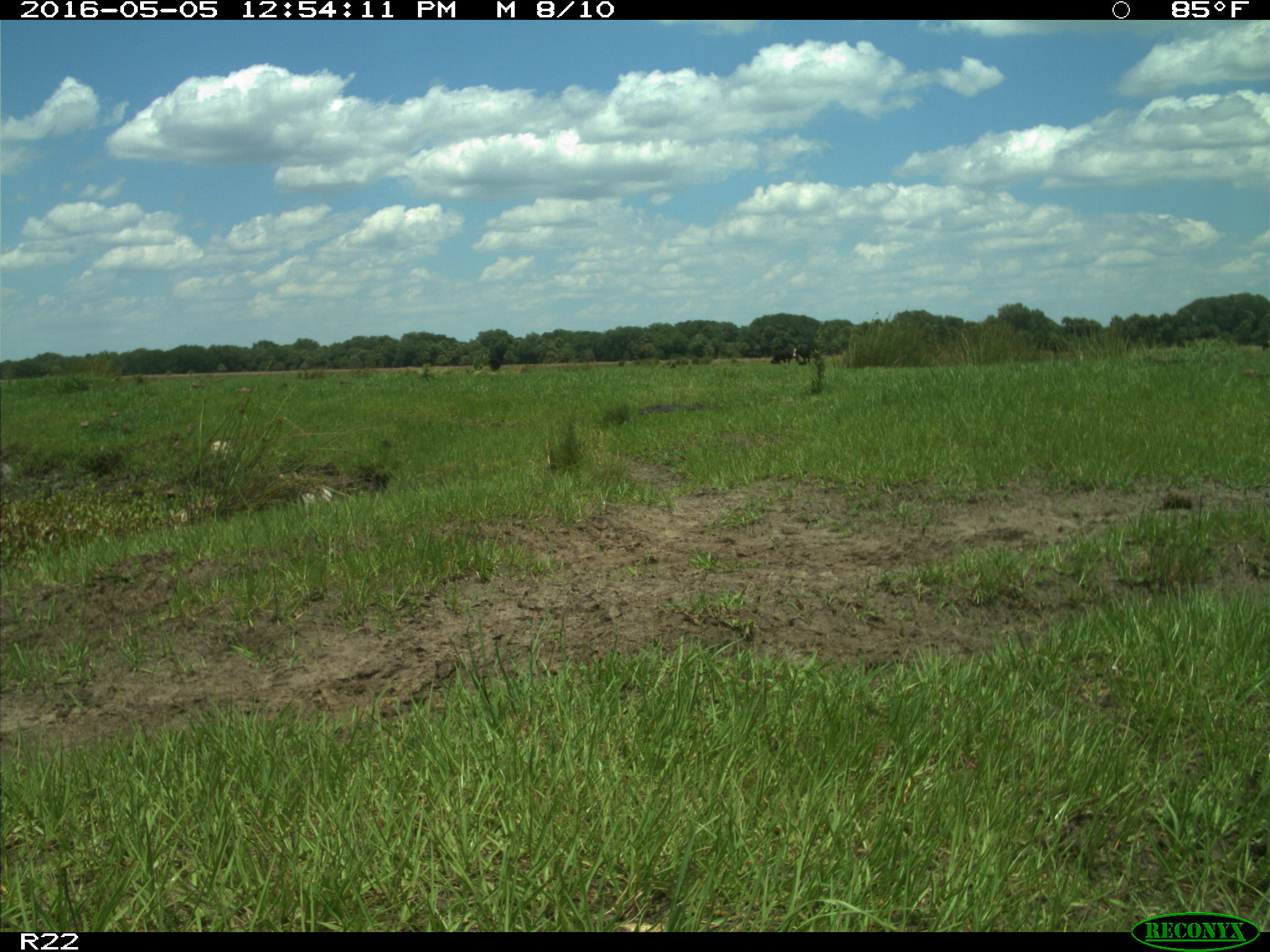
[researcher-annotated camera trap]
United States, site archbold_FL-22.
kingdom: Animalia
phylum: Chordata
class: Mammalia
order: Artiodactyla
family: Bovidae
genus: Bos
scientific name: Bos taurus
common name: domestic cow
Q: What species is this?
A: Bos taurus (domestic cow).